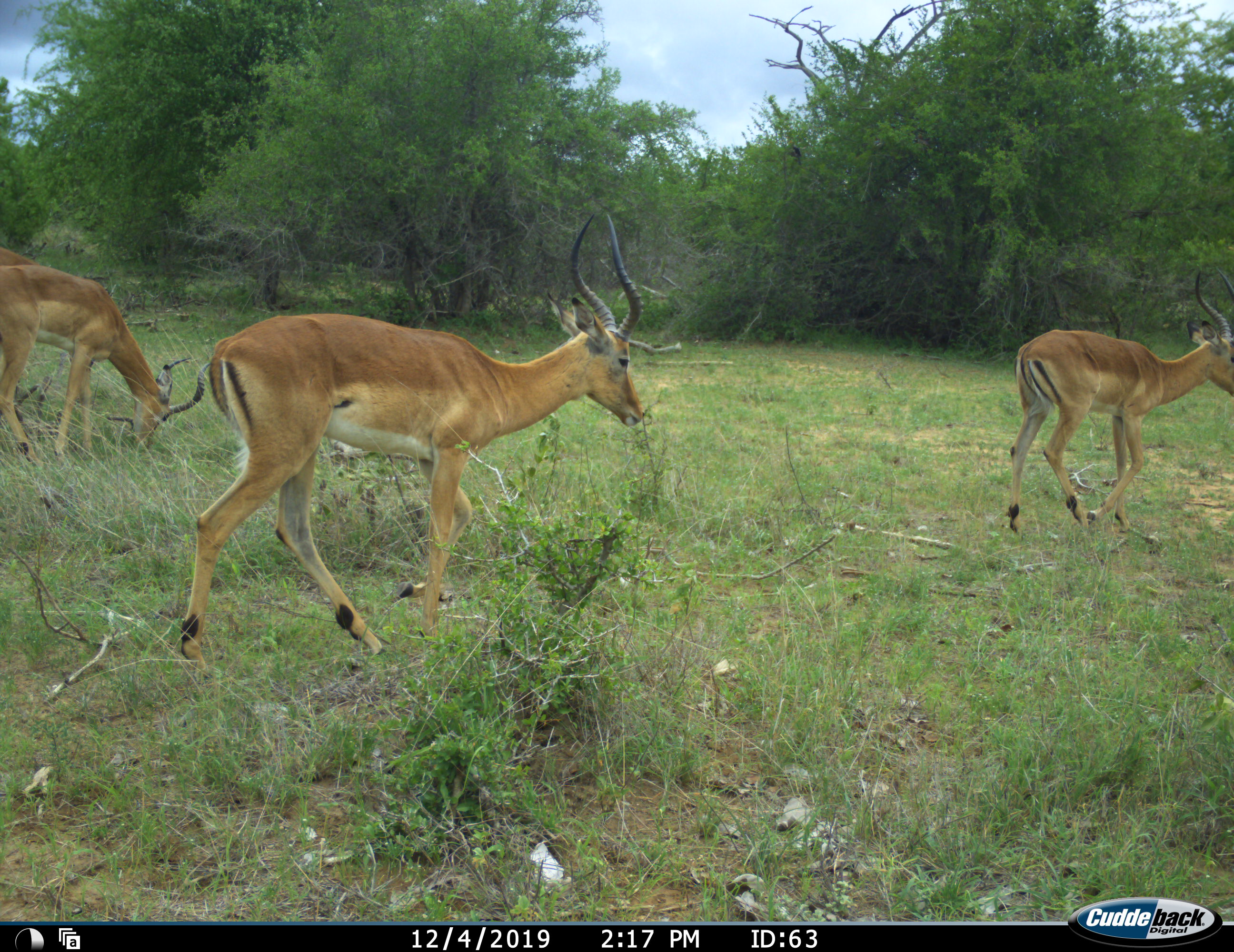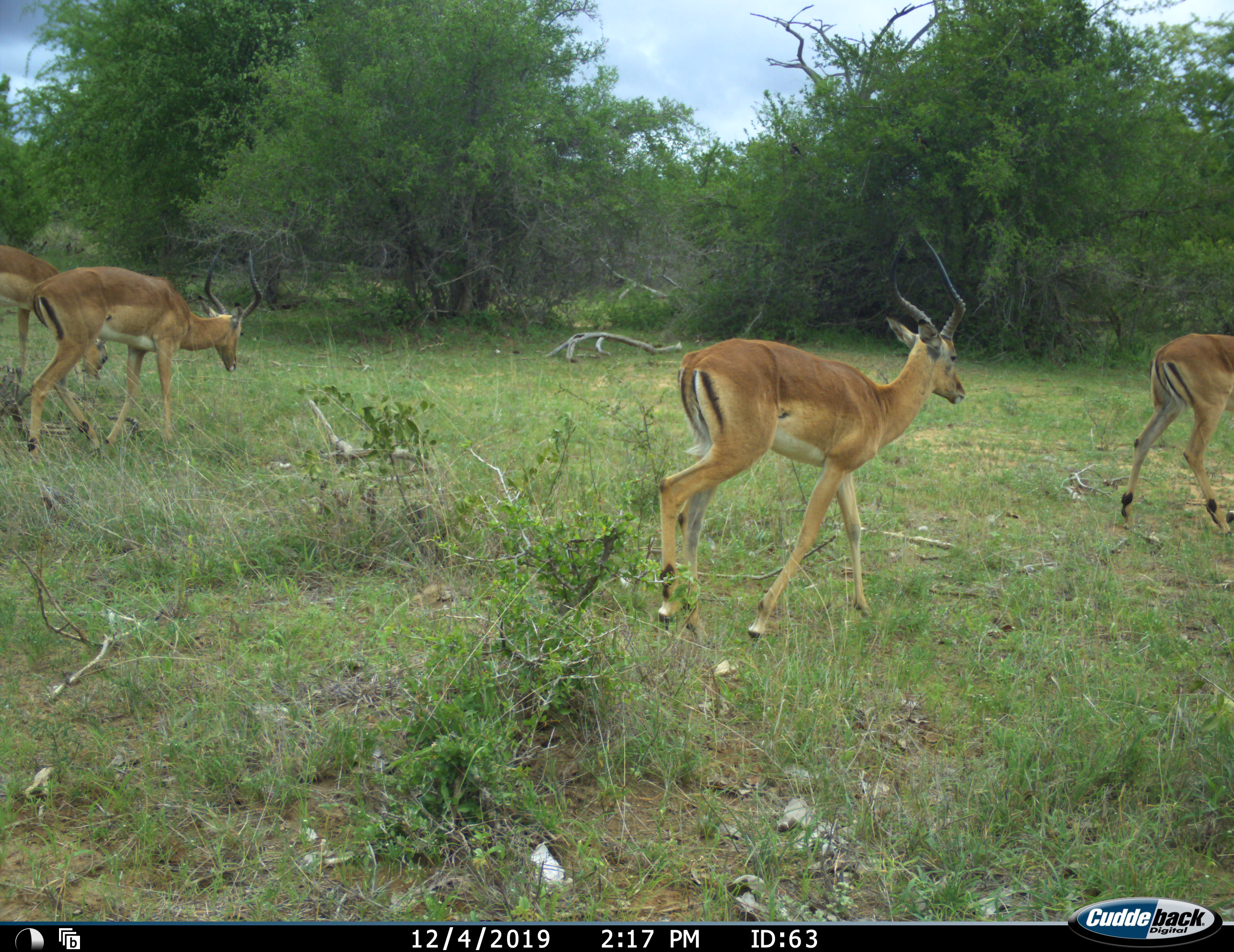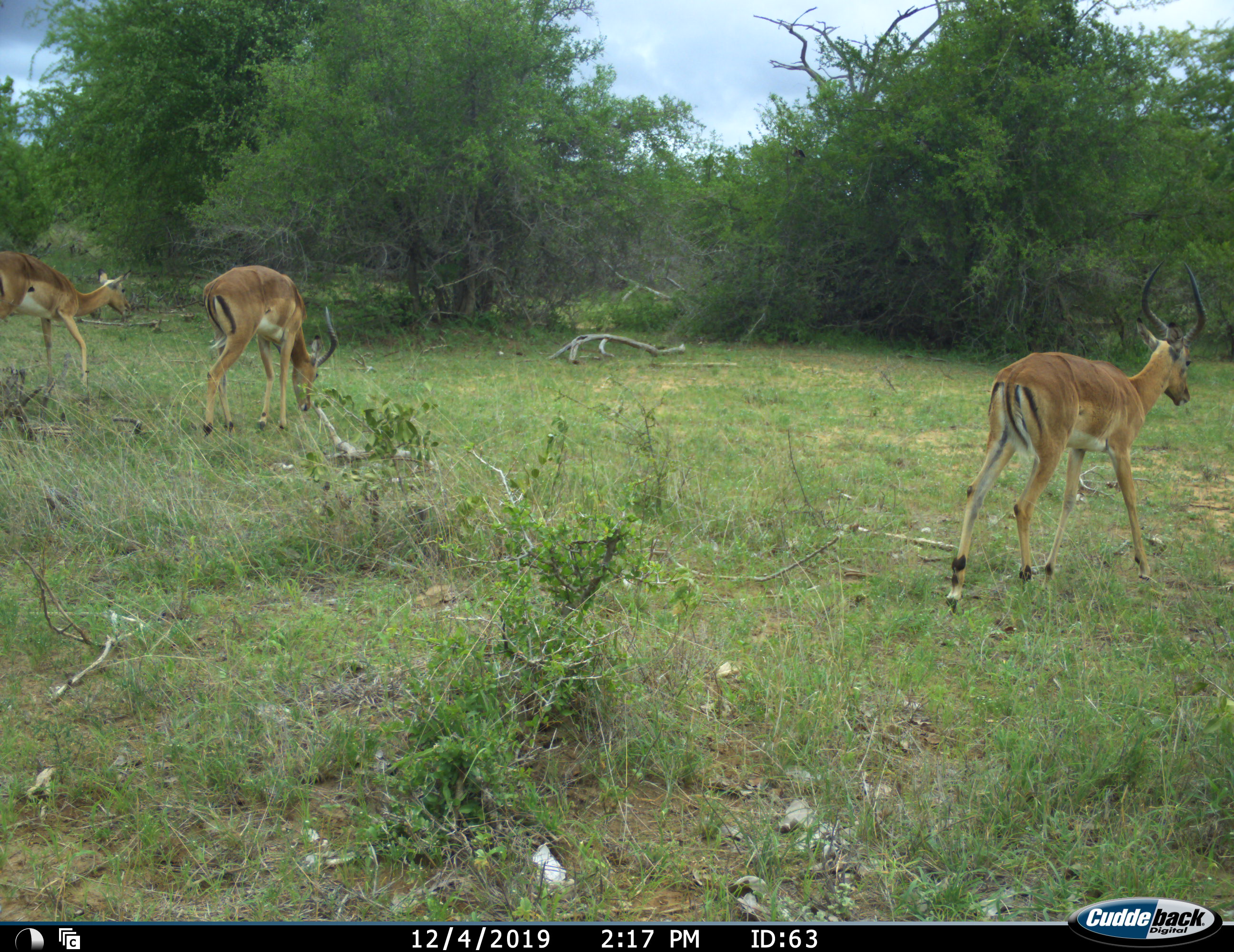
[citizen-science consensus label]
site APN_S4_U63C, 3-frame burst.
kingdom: Animalia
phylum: Chordata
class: Mammalia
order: Artiodactyla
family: Bovidae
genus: Aepyceros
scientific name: Aepyceros melampus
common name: impala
Impala (Aepyceros melampus), count 4. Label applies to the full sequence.